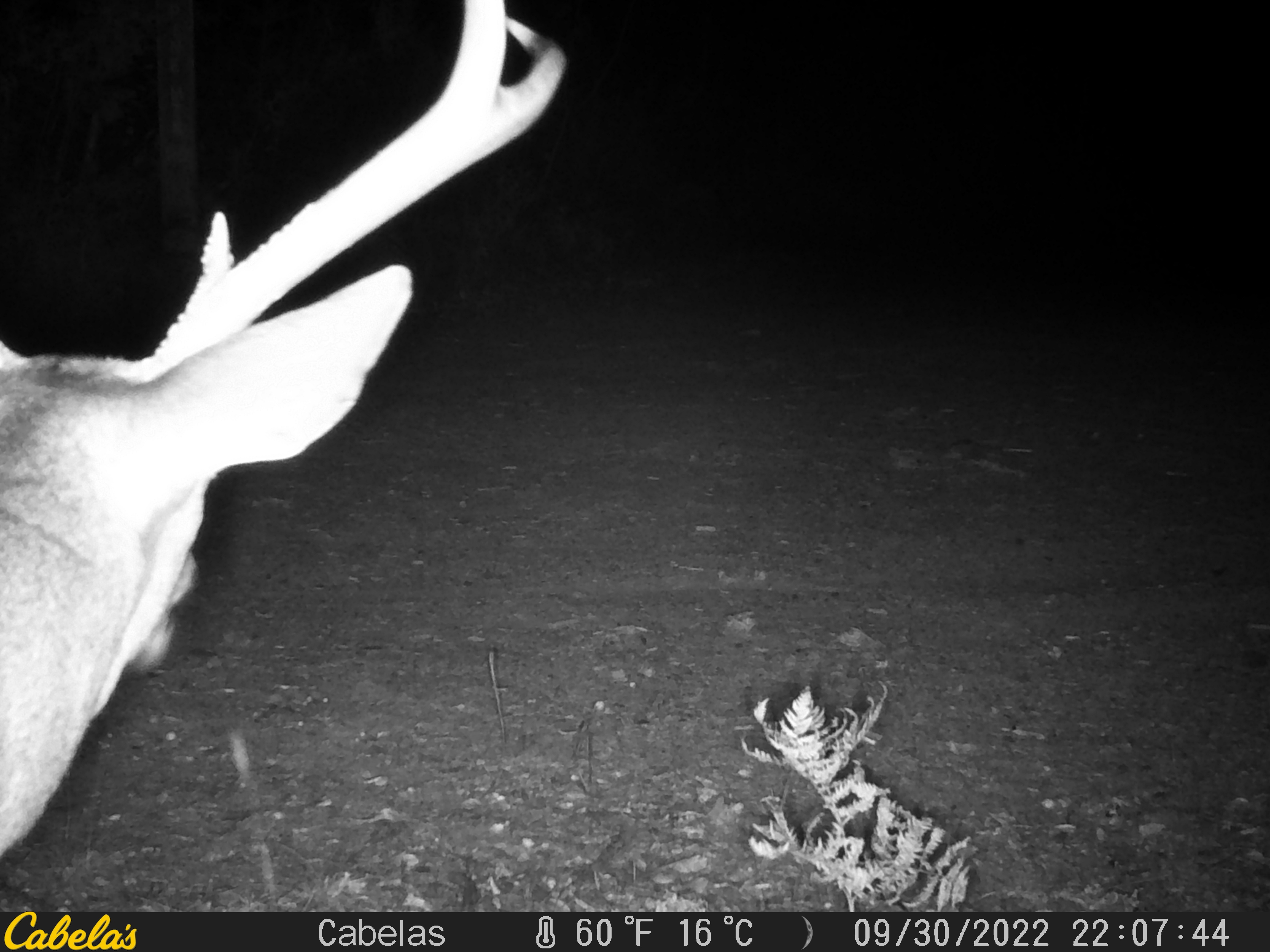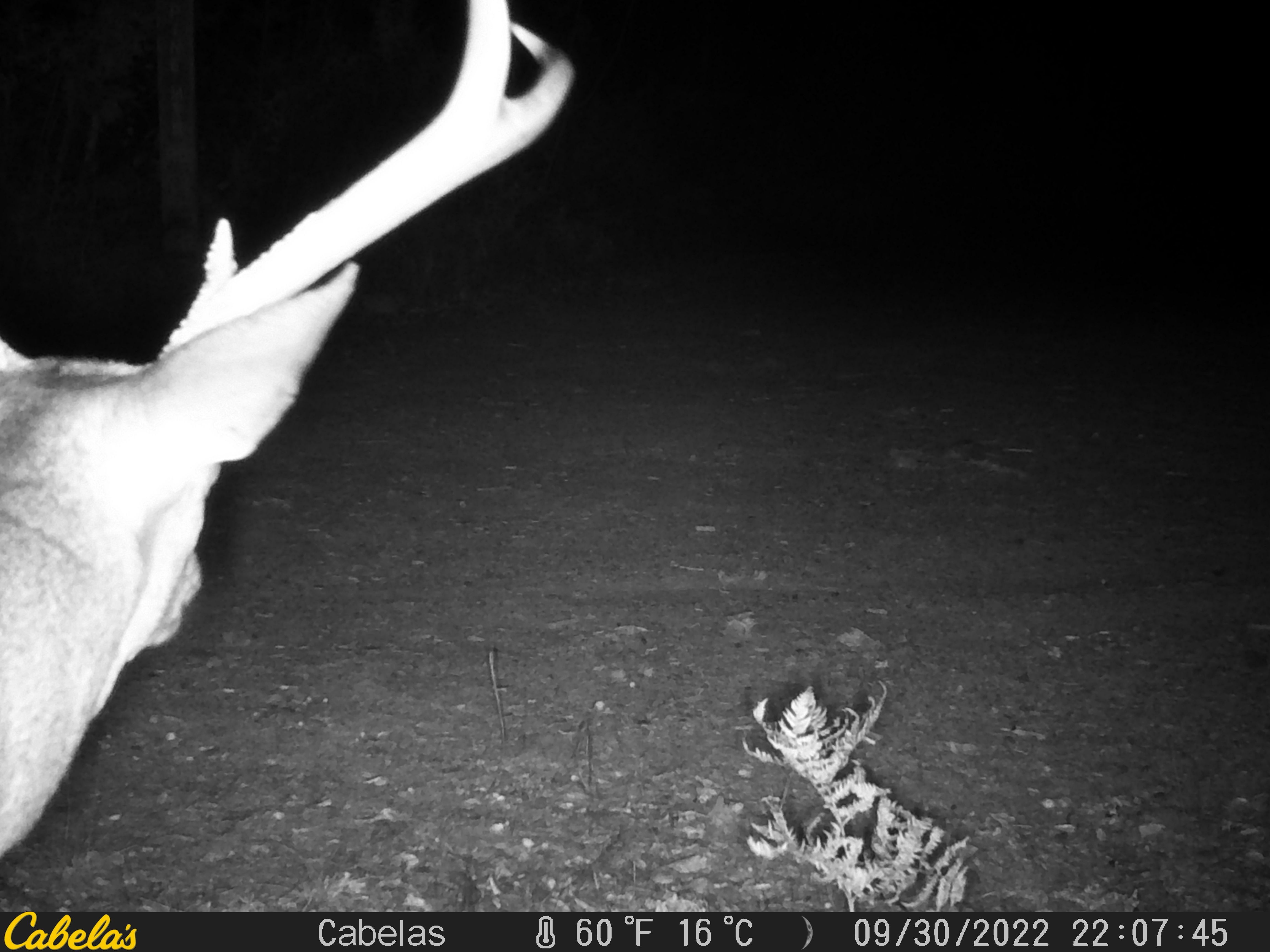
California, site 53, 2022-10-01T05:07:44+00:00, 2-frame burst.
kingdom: Animalia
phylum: Chordata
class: Mammalia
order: Artiodactyla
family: Cervidae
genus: Odocoileus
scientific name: Odocoileus hemionus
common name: mule deer